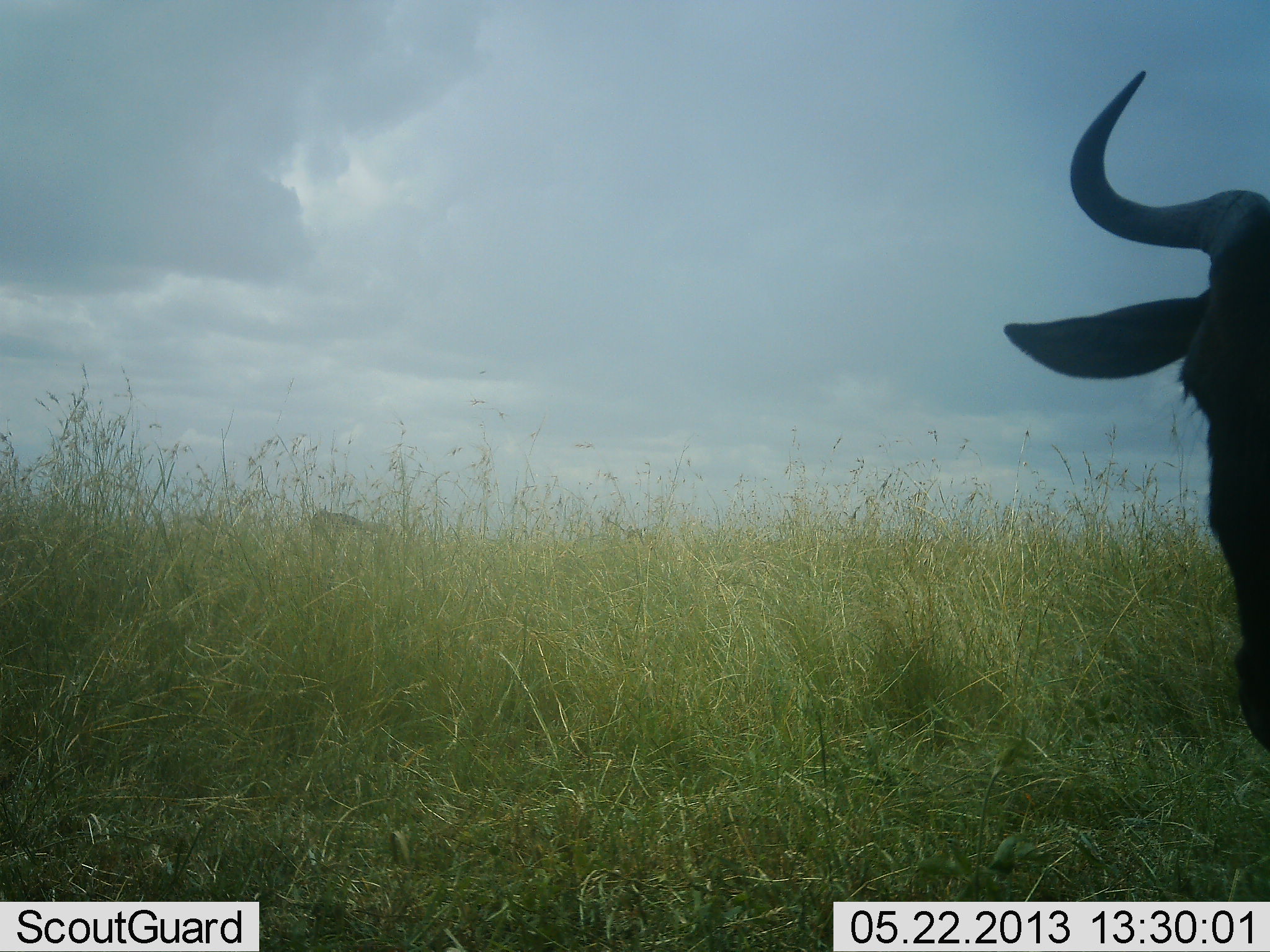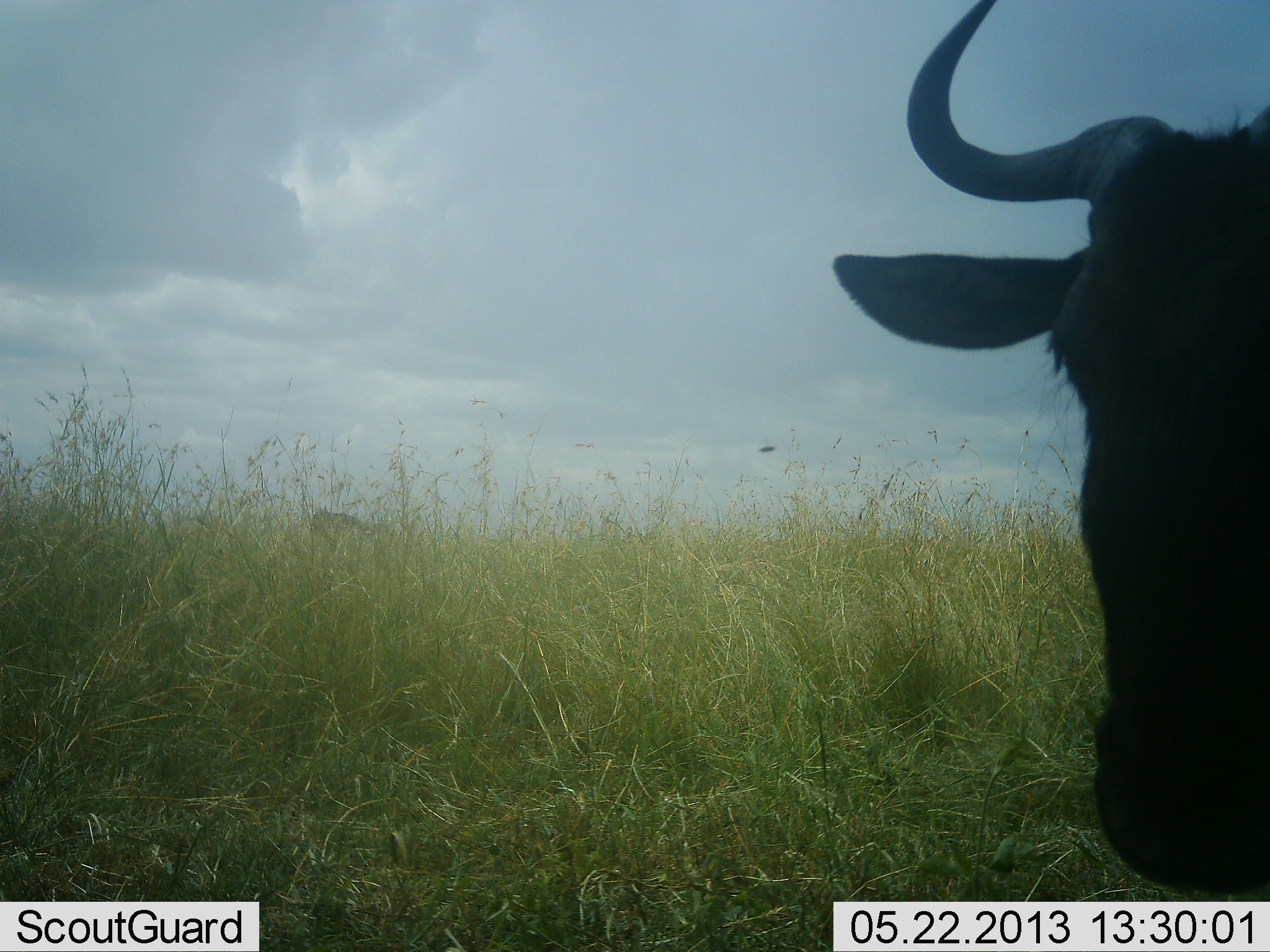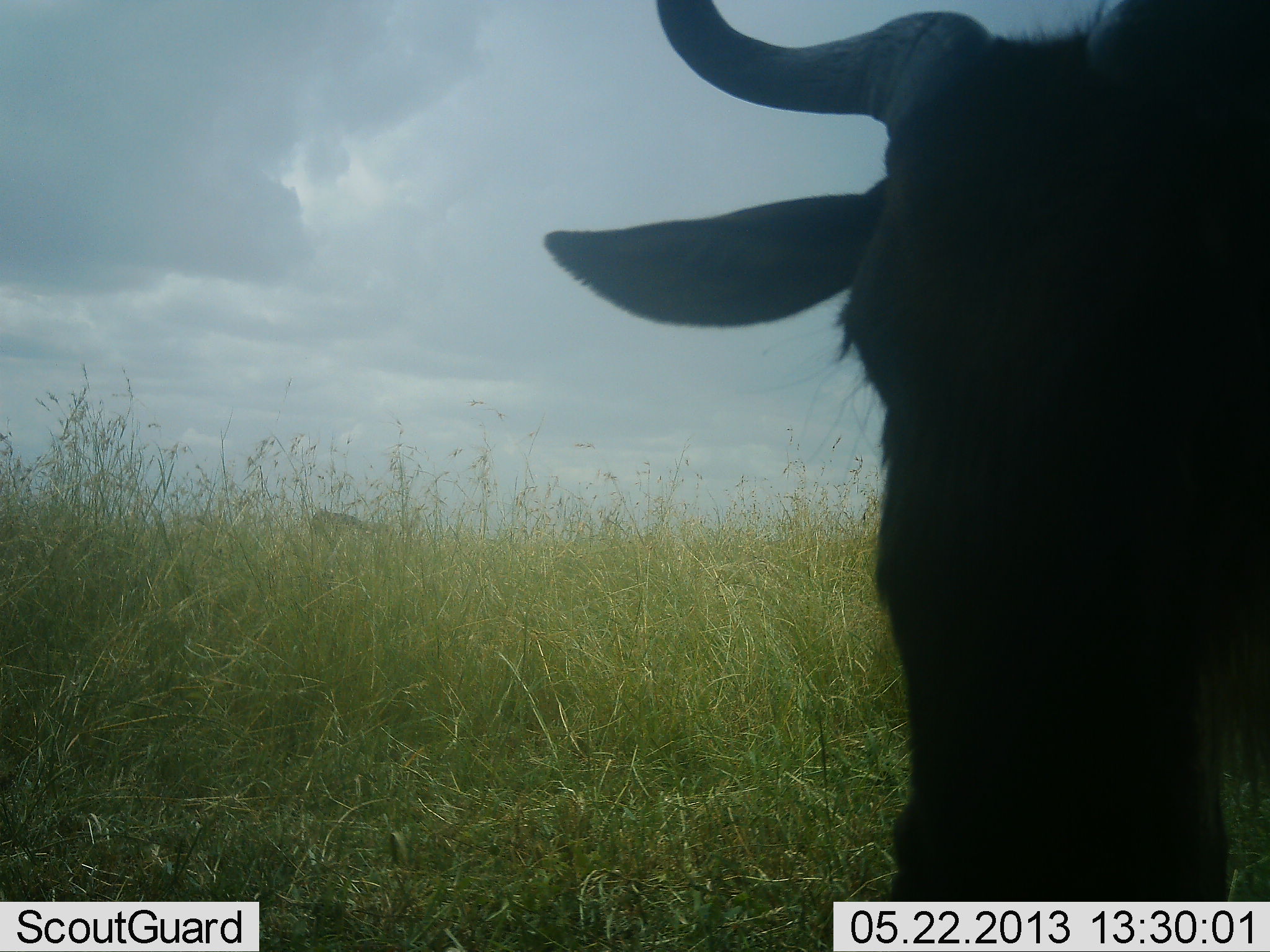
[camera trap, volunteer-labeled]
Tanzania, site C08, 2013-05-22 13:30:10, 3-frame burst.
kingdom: Animalia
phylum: Chordata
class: Mammalia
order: Artiodactyla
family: Bovidae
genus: Connochaetes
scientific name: Connochaetes taurinus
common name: blue wildebeest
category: wildebeest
Wildebeest (blue wildebeest) (Connochaetes taurinus), count 1. Behavior (volunteer vote fractions): standing 21%, resting 0%, moving 71%, interacting 0%. Young present (vote fraction): 0%. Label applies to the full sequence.